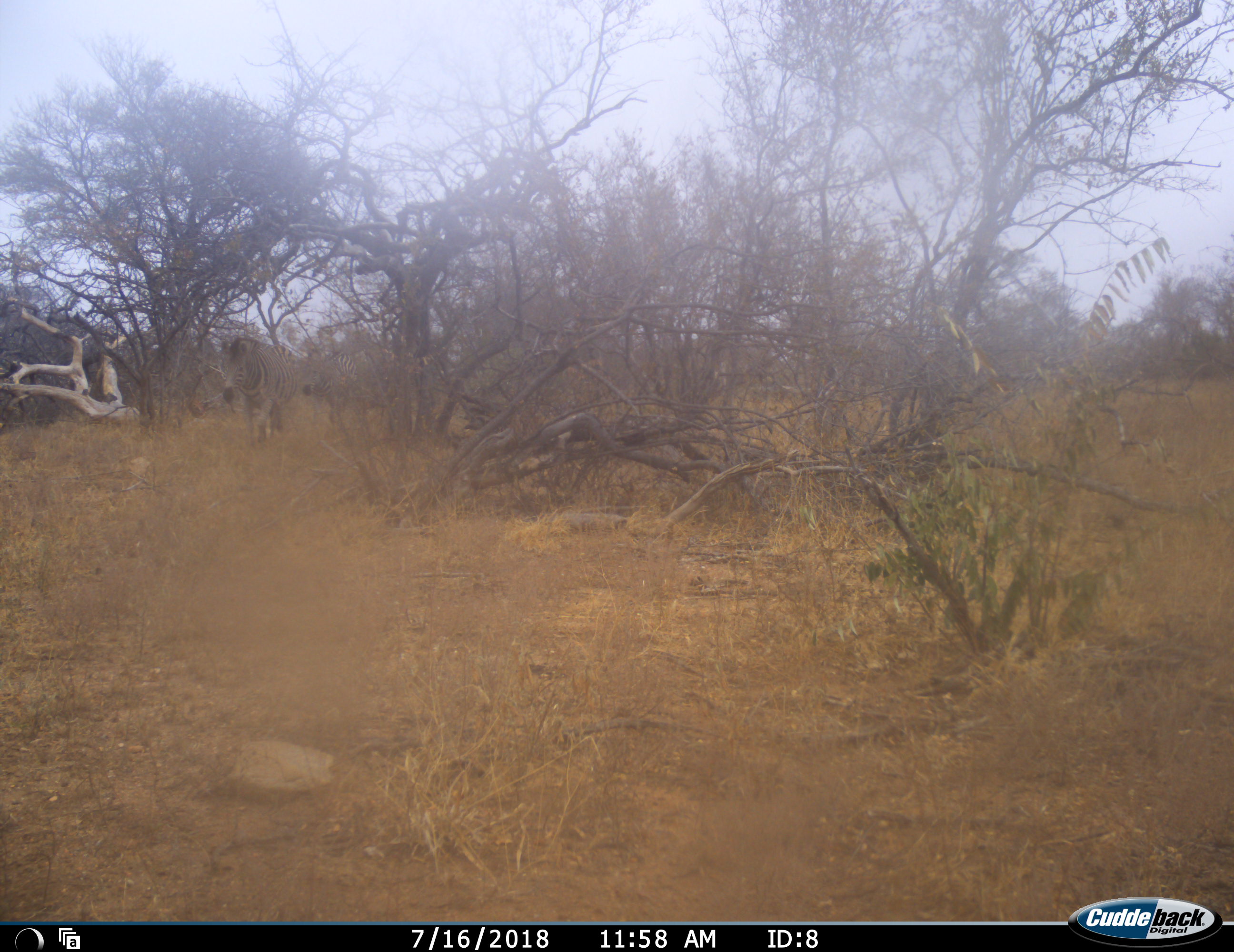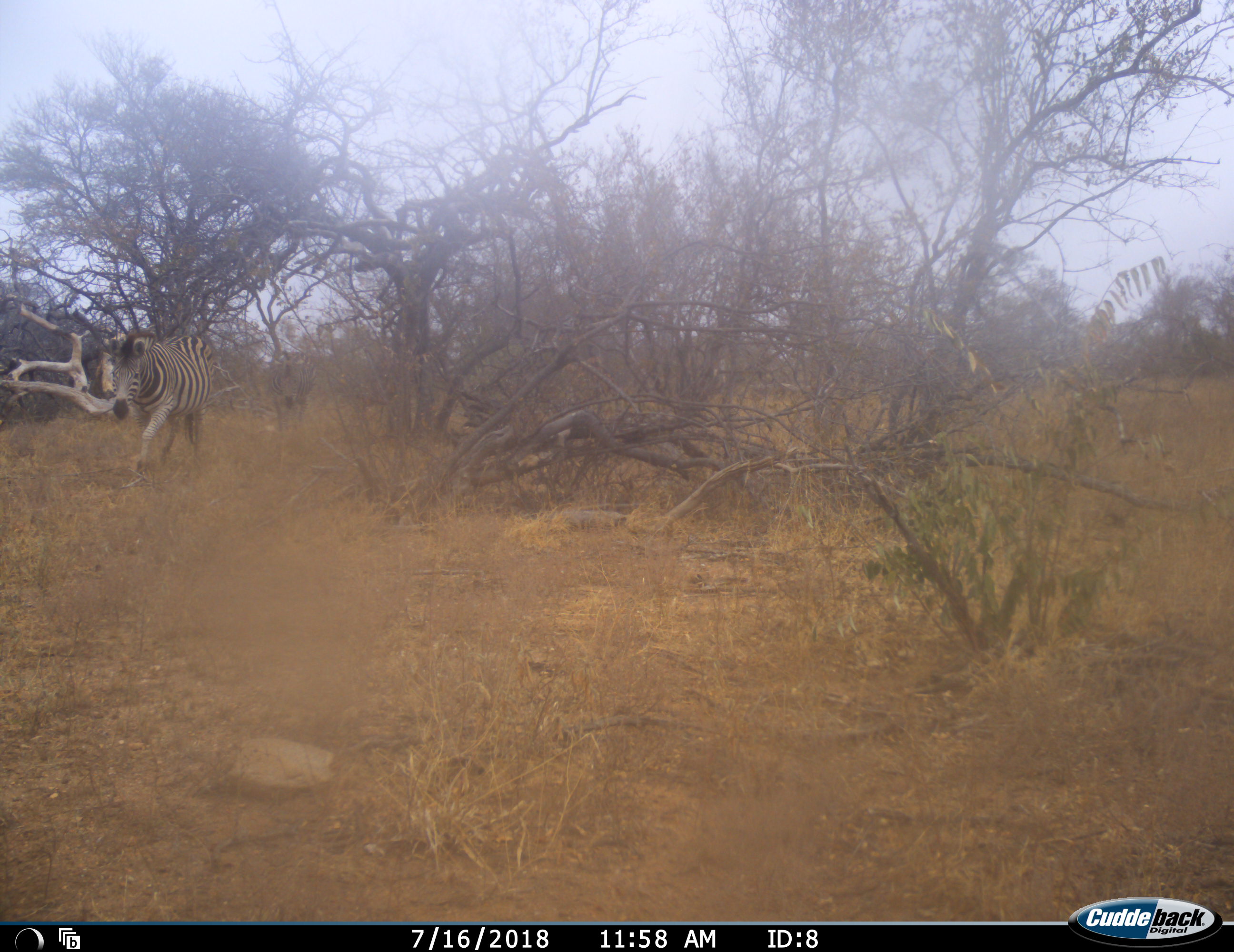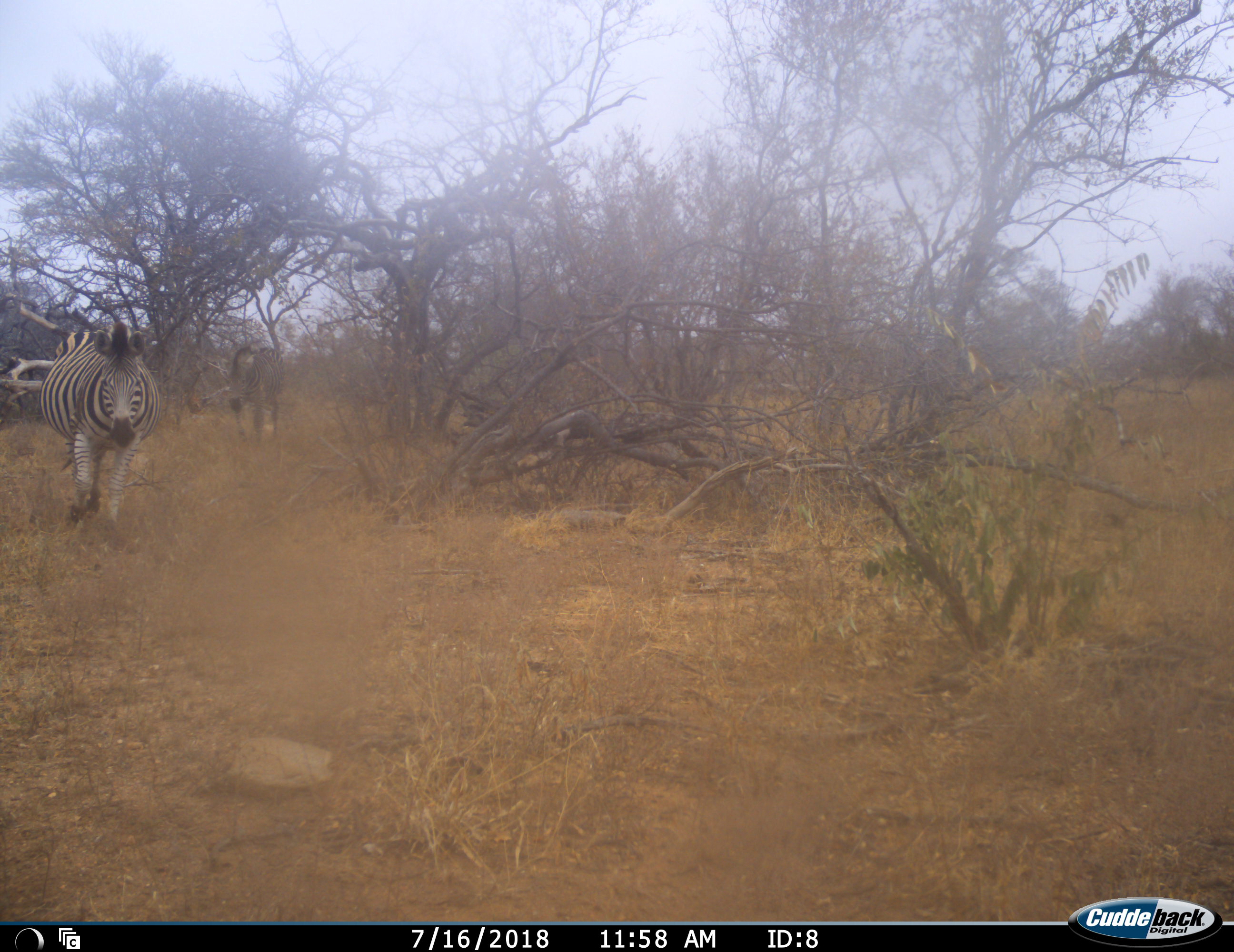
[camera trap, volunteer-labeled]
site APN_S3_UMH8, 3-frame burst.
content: unidentified animal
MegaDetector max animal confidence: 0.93